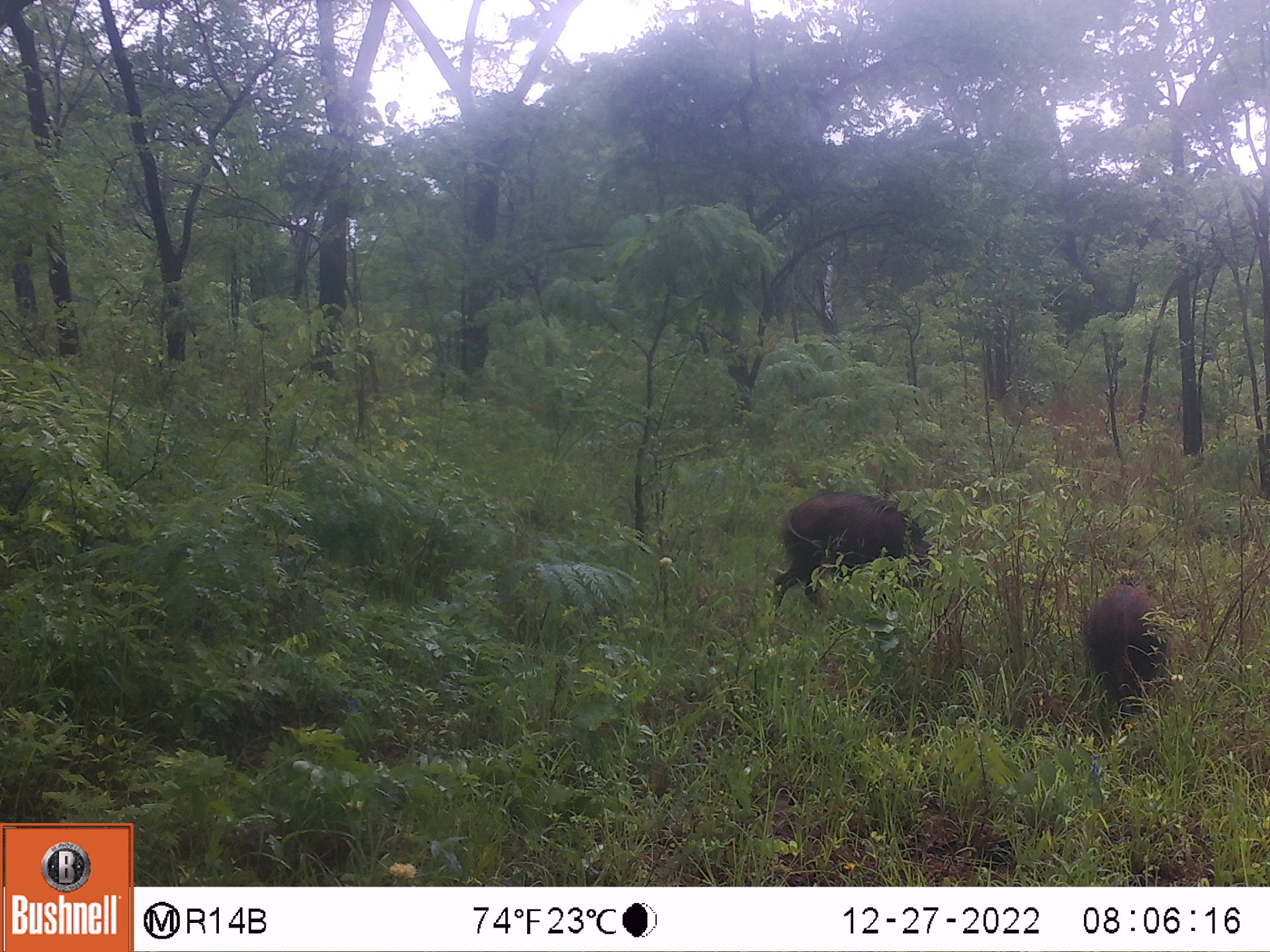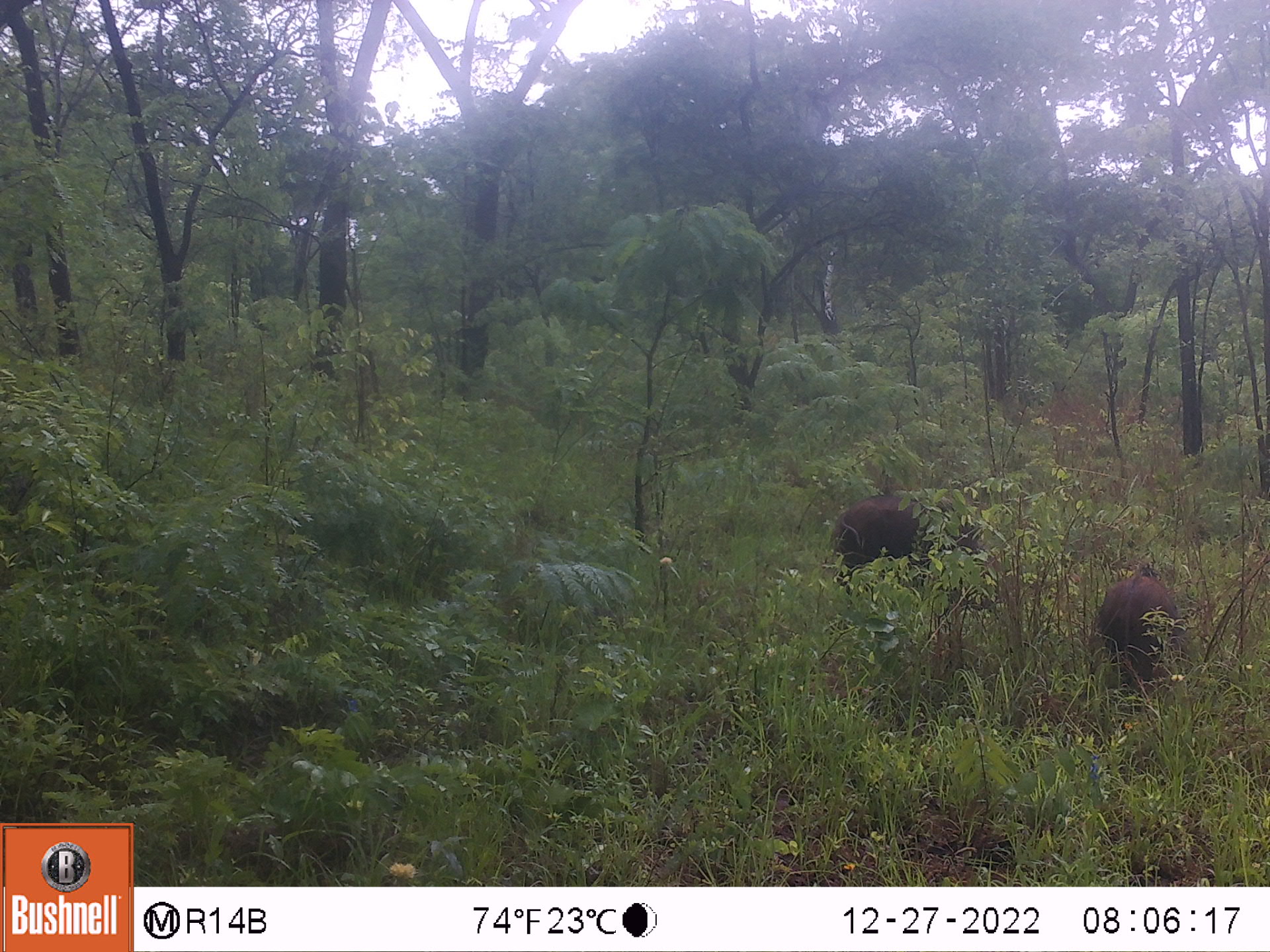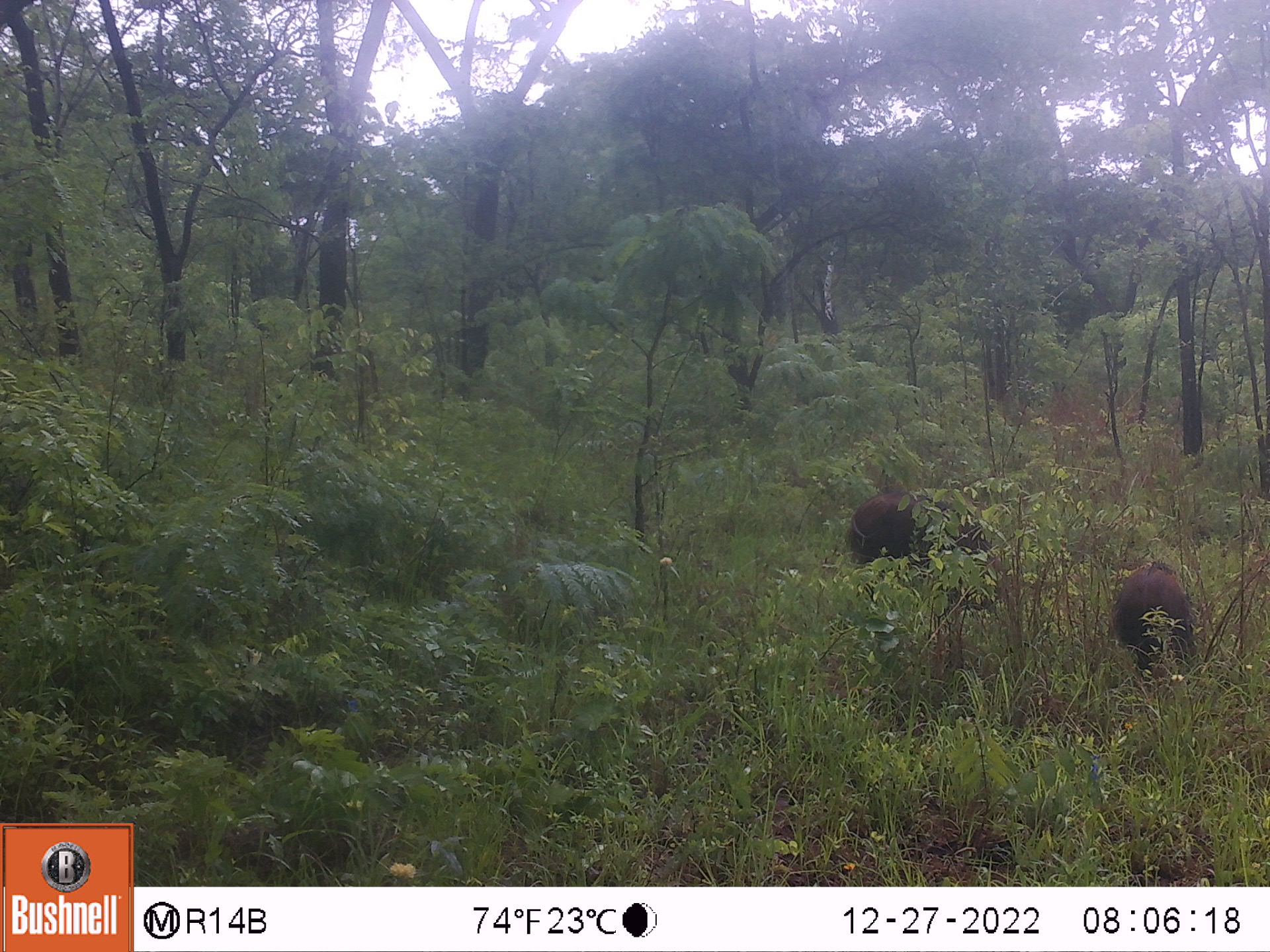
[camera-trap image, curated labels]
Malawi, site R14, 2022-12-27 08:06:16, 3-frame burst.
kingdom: Animalia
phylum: Chordata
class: Mammalia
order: Artiodactyla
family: Suidae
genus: Potamochoerus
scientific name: Potamochoerus larvatus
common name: bushpig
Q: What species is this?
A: Bushpig (Potamochoerus larvatus).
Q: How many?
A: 2.